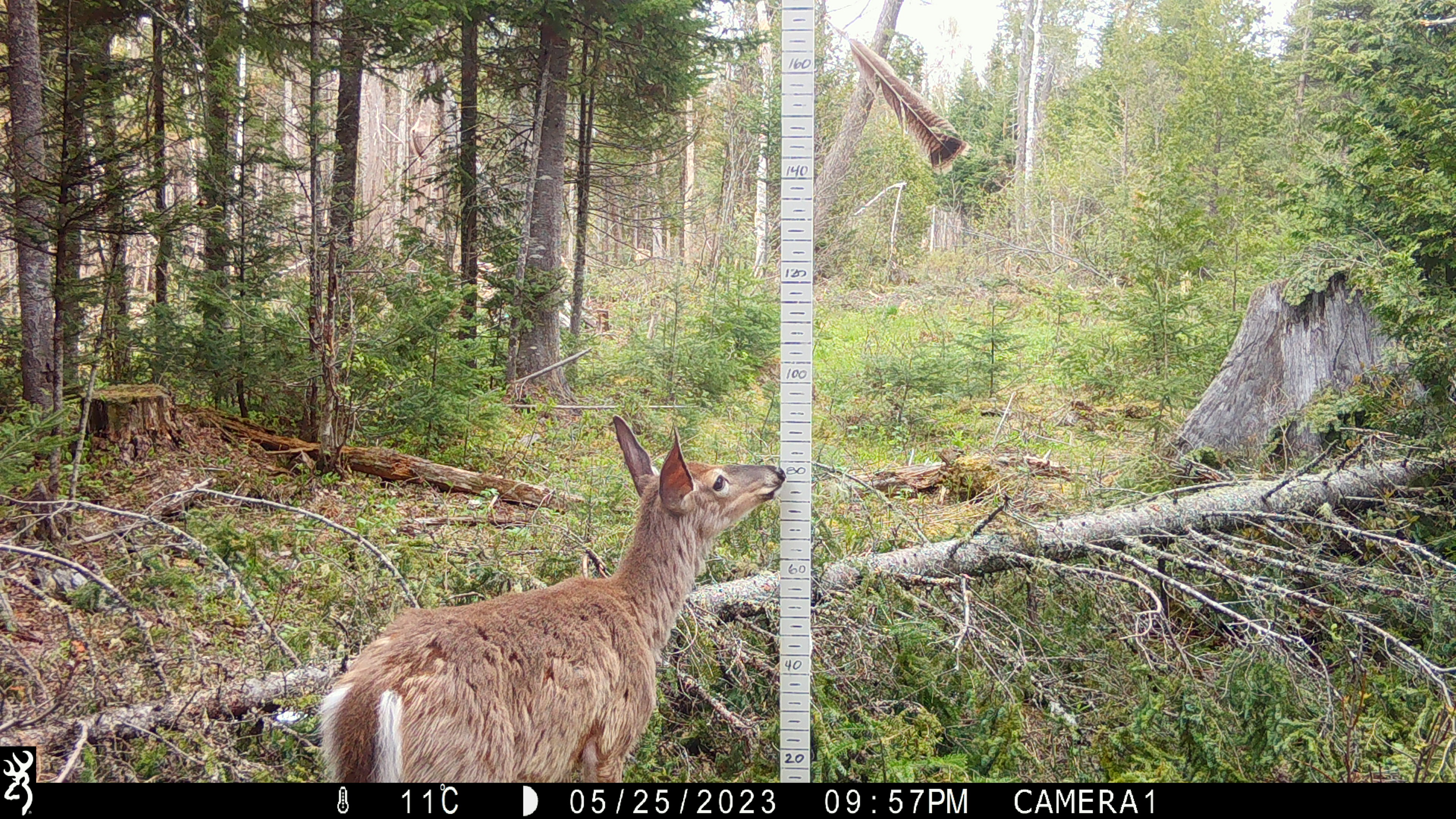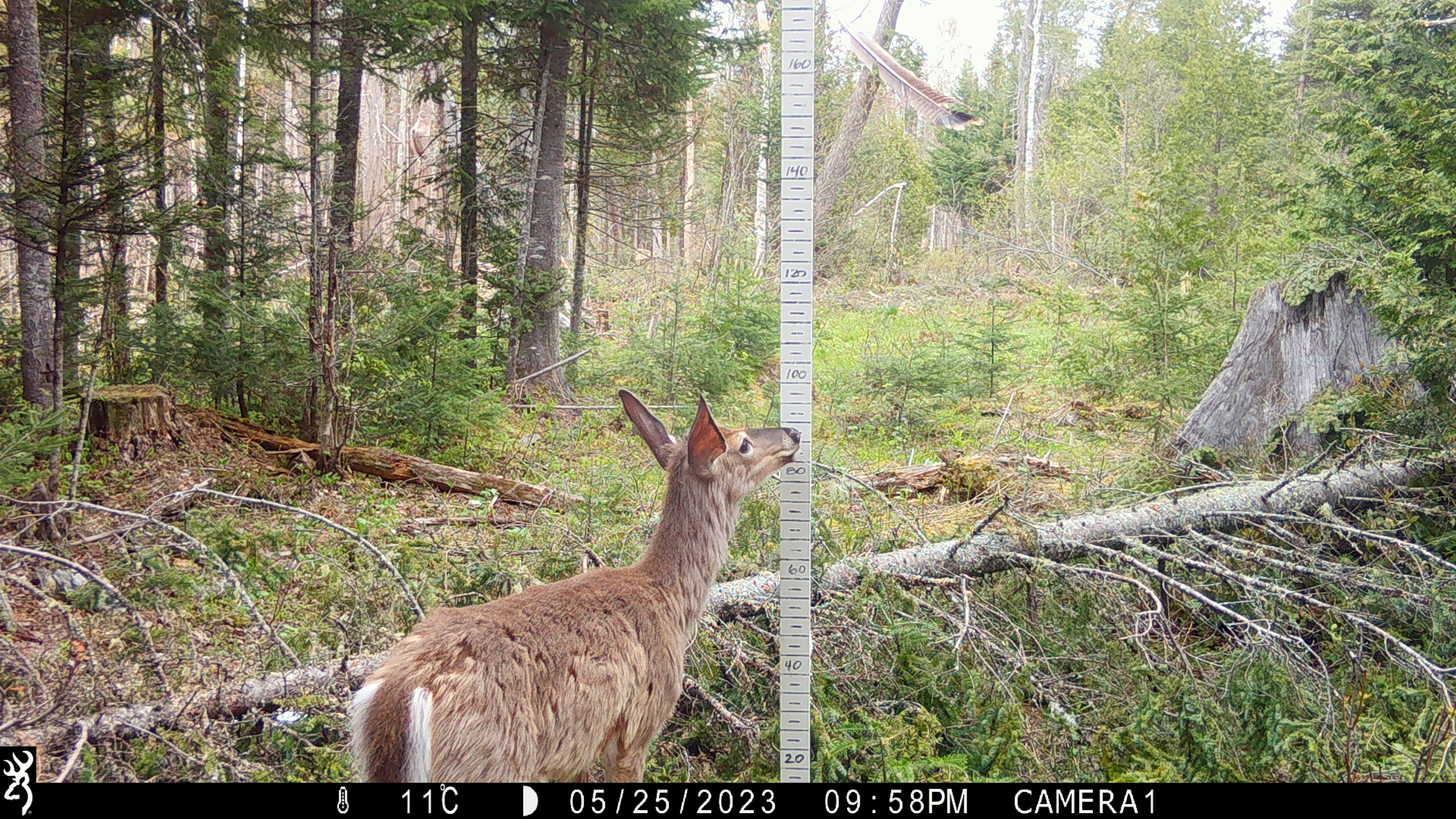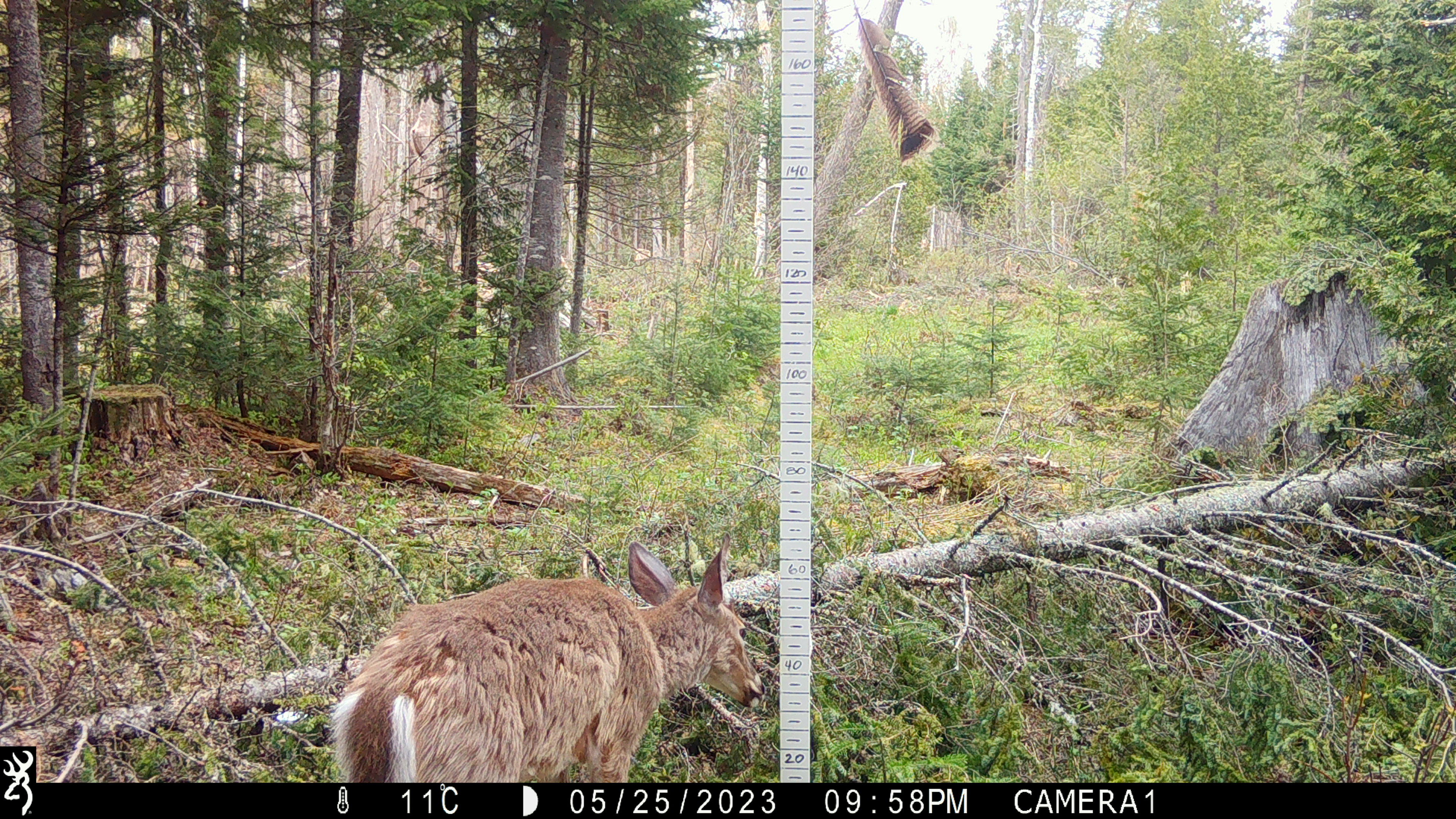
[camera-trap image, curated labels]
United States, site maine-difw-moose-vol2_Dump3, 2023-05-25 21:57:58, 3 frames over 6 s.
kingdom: Animalia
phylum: Chordata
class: Mammalia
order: Artiodactyla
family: Cervidae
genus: Odocoileus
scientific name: Odocoileus virginianus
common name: white-tailed deer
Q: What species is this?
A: White-tailed deer (Odocoileus virginianus).